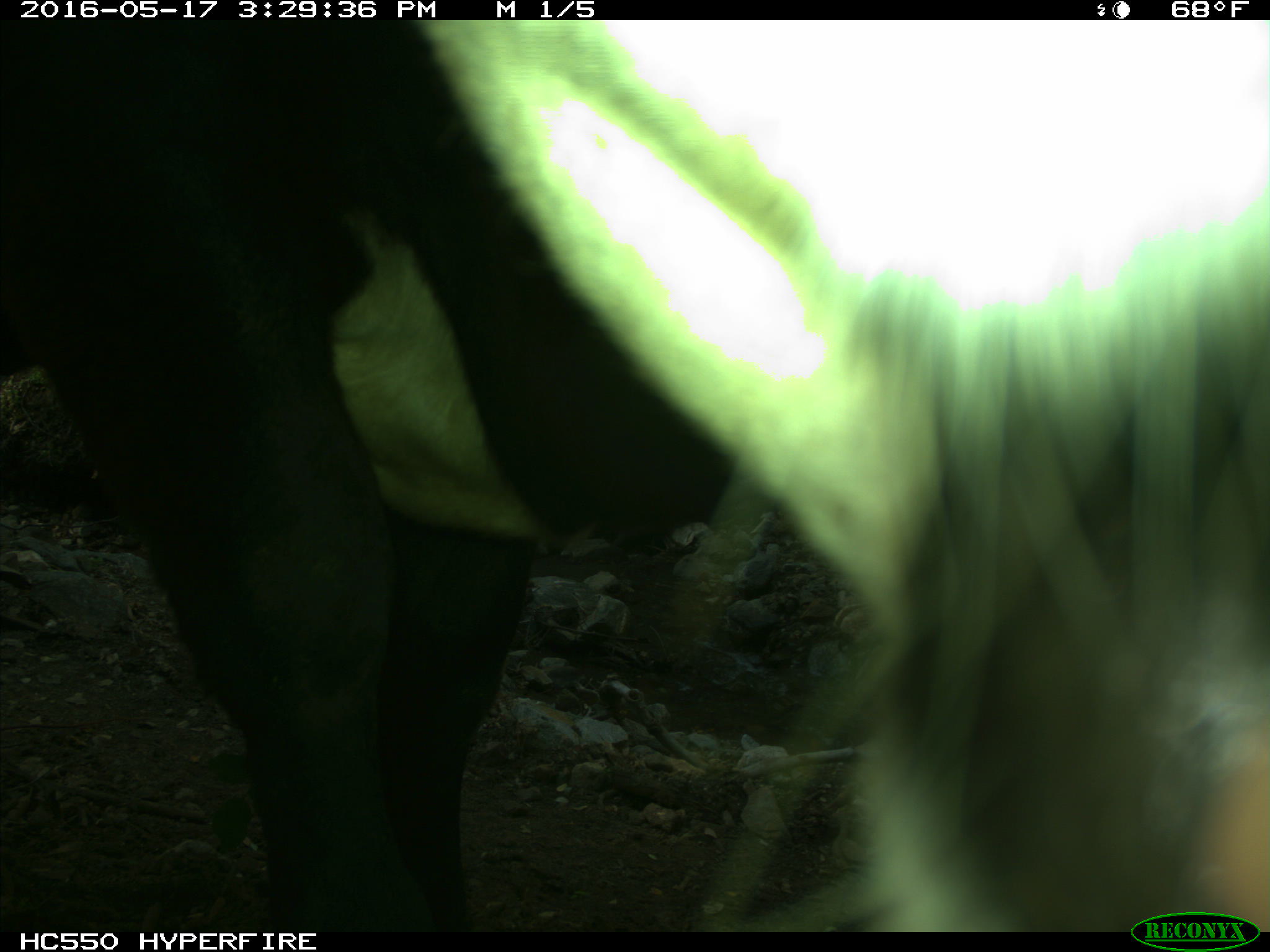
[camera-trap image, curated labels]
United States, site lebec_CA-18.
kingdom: Animalia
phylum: Chordata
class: Mammalia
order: Artiodactyla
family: Bovidae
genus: Bos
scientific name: Bos taurus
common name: domestic cow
Bos taurus (domestic cow).